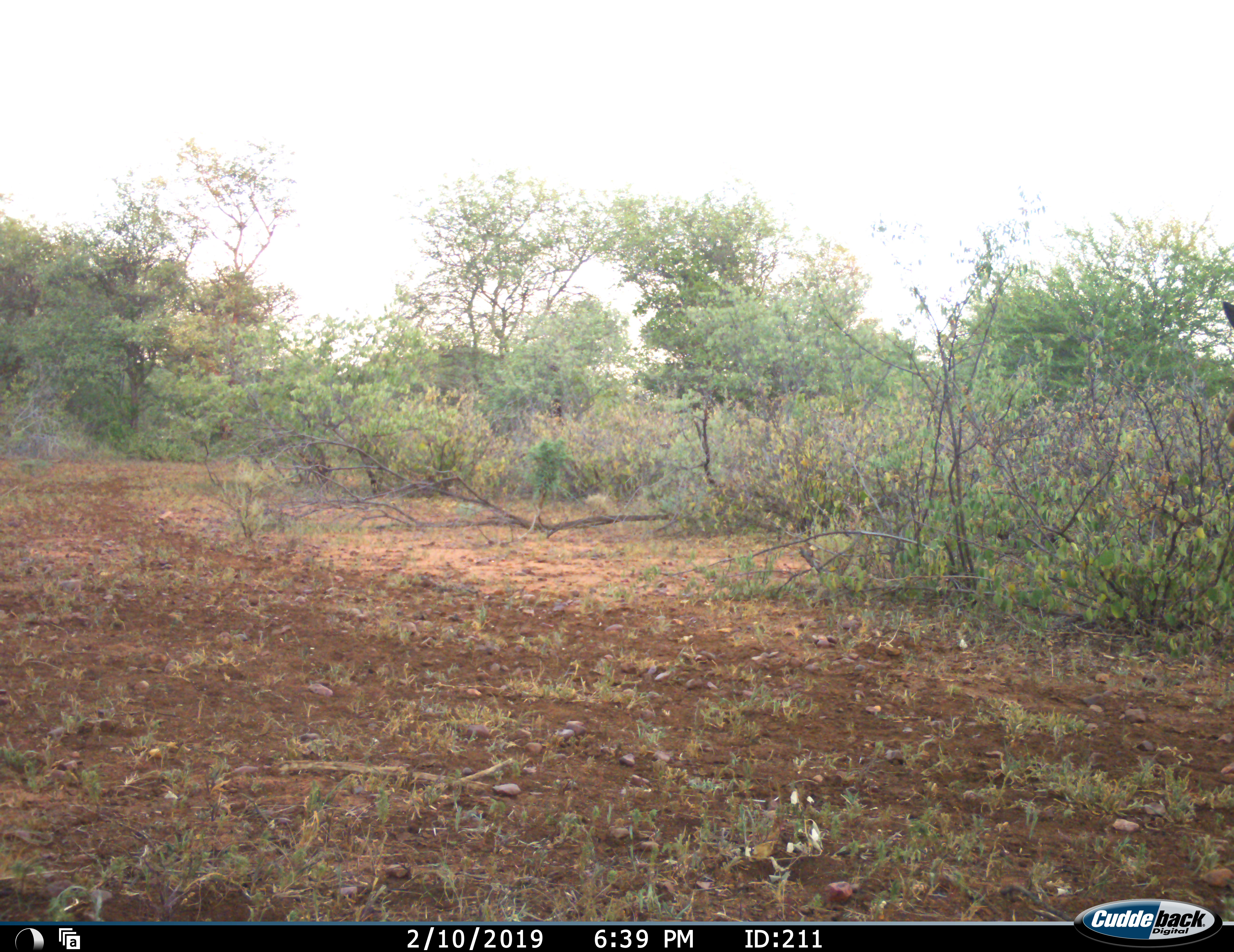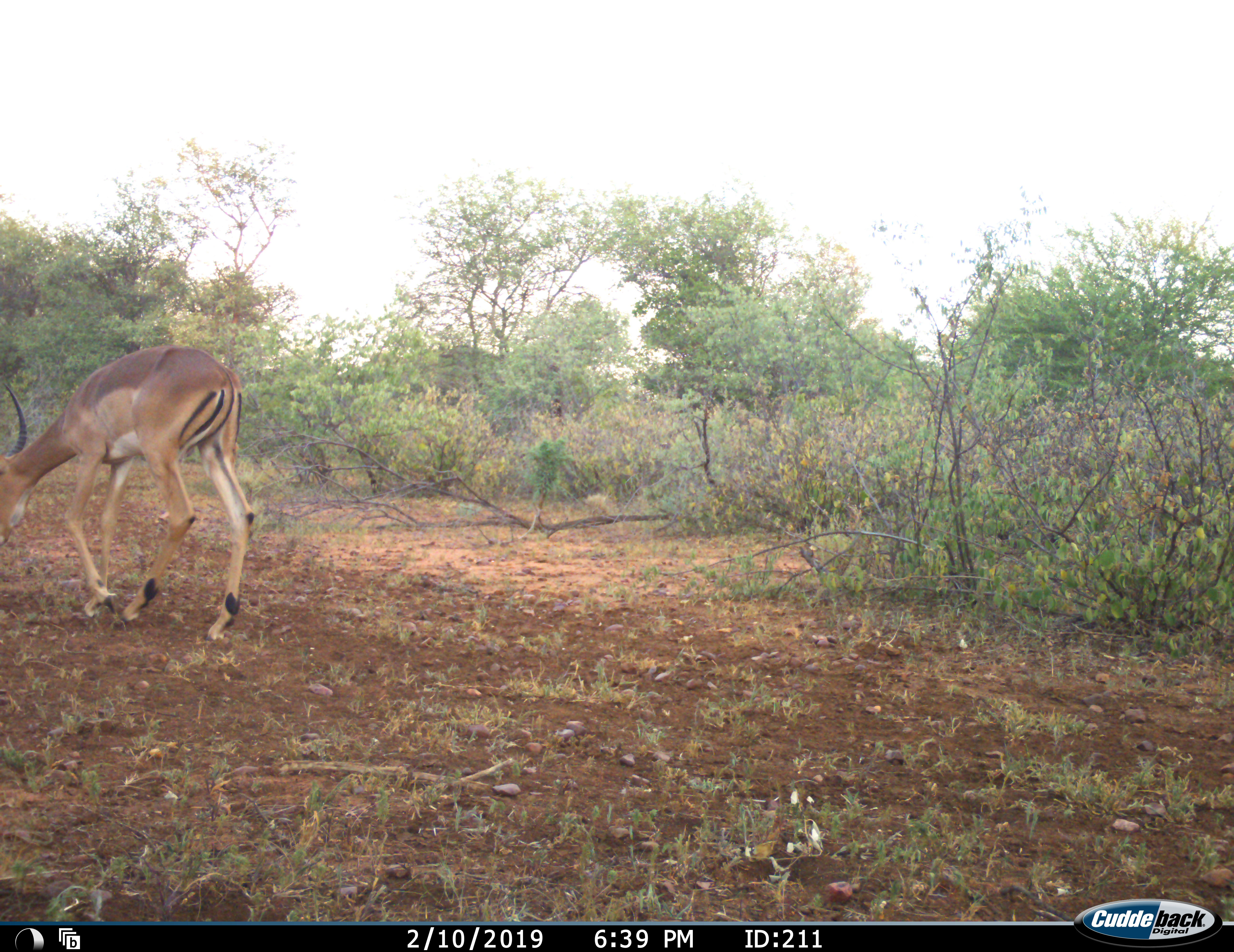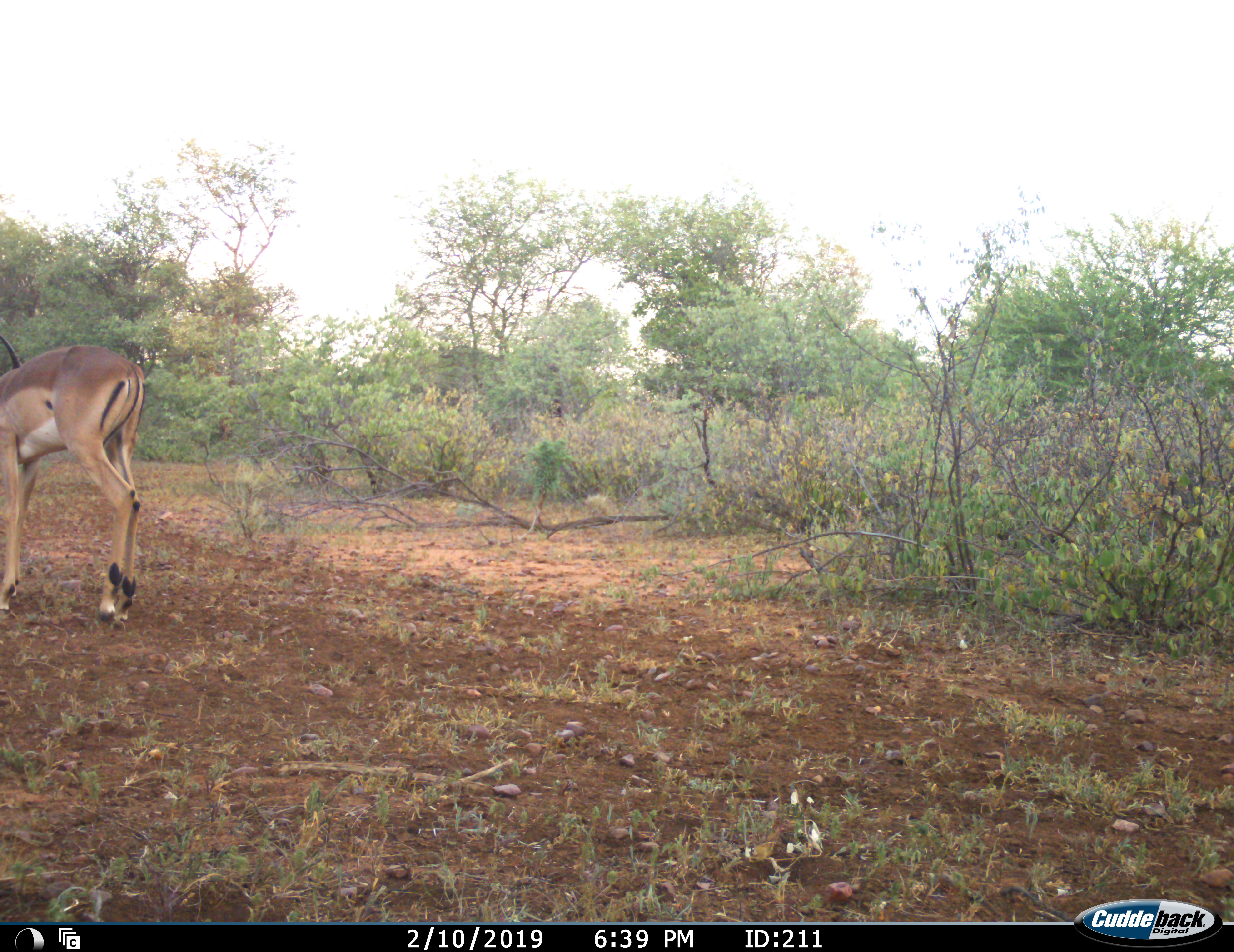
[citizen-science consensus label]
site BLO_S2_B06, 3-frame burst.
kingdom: Animalia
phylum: Chordata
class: Mammalia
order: Artiodactyla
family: Bovidae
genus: Aepyceros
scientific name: Aepyceros melampus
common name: impala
Impala (Aepyceros melampus), count 1. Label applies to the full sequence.